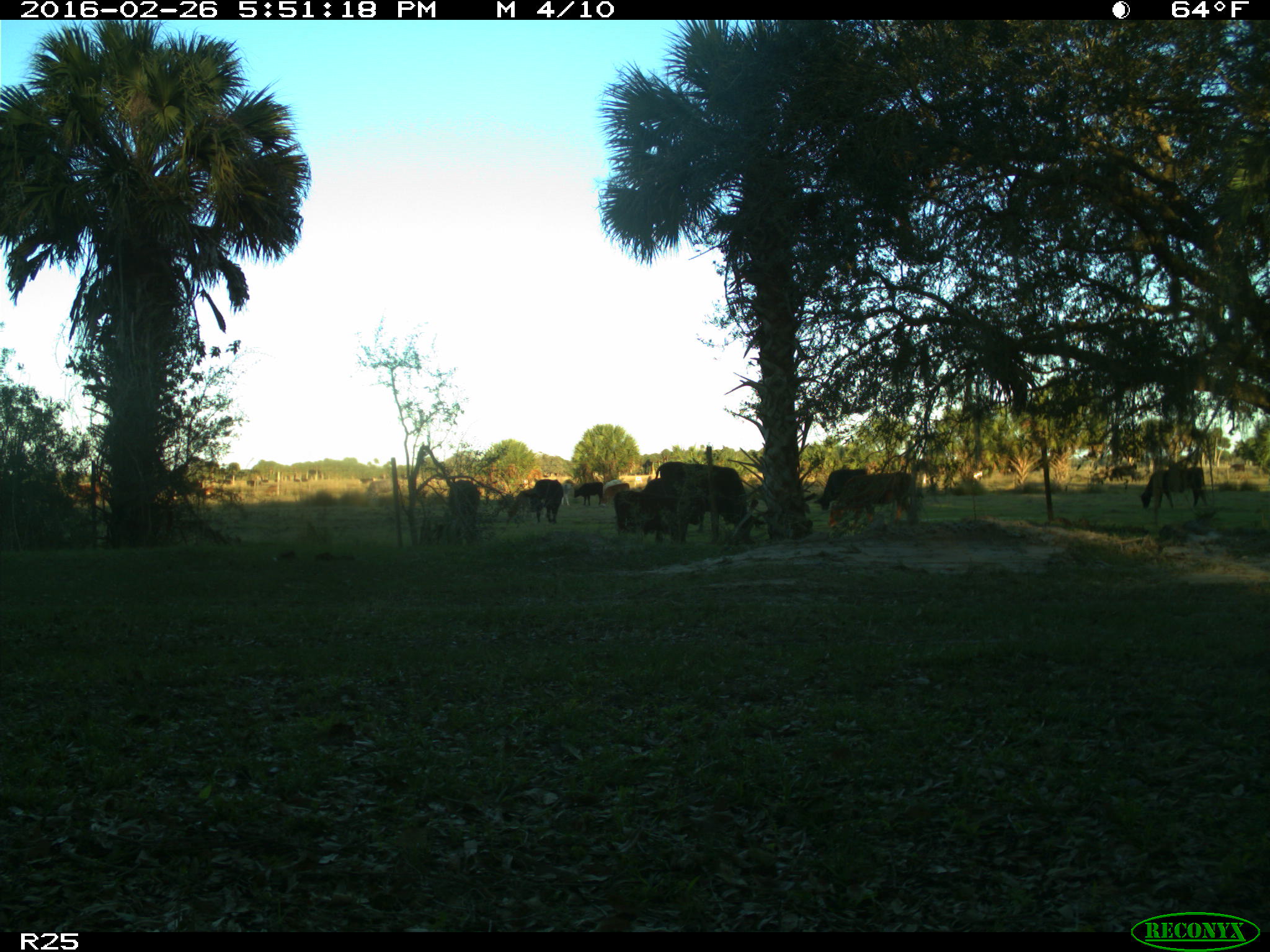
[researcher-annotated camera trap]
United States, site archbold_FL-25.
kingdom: Animalia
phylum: Chordata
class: Mammalia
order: Artiodactyla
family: Bovidae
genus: Bos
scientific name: Bos taurus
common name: domestic cow